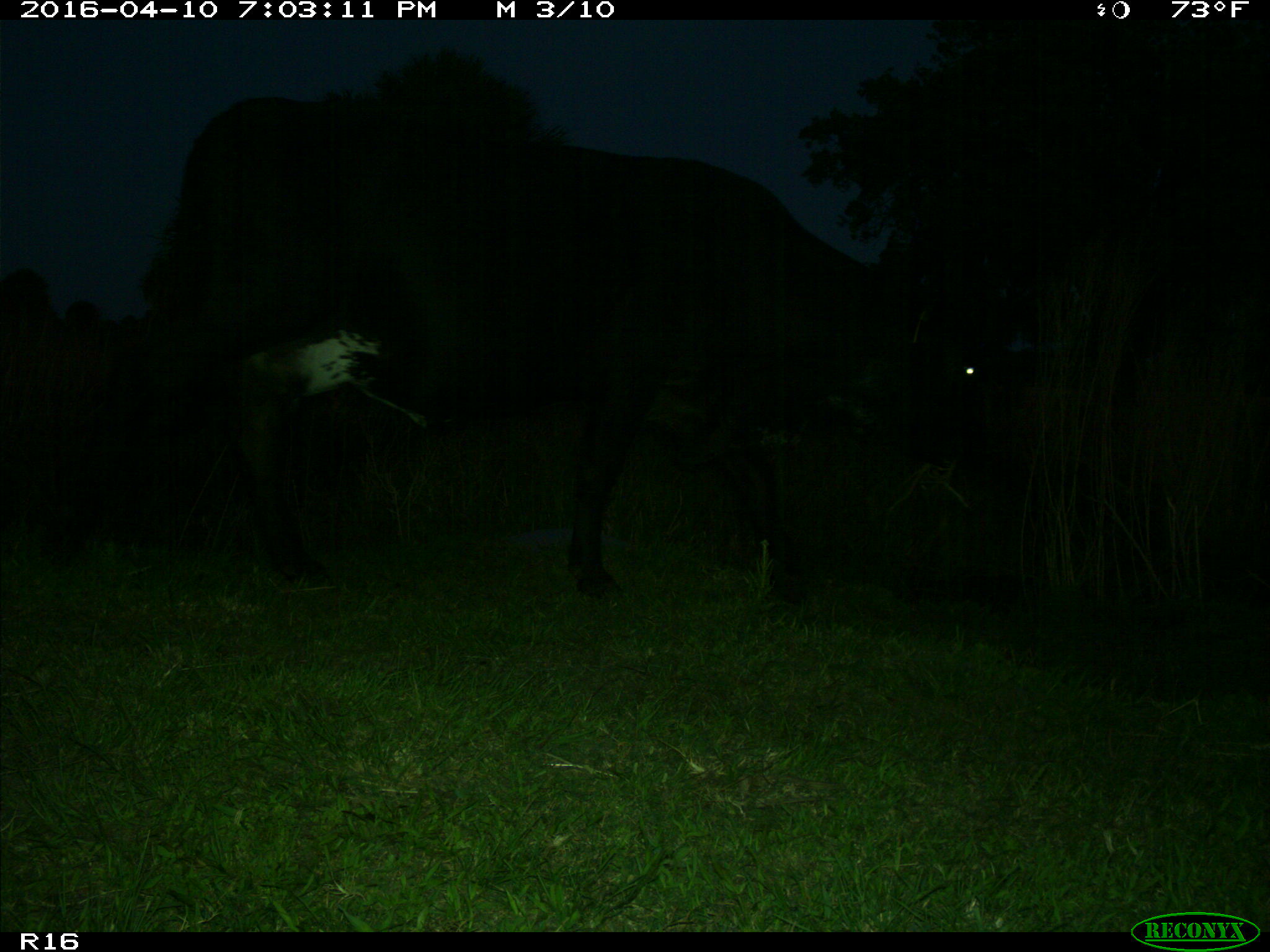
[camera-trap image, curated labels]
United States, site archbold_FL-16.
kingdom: Animalia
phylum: Chordata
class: Mammalia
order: Artiodactyla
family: Bovidae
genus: Bos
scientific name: Bos taurus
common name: domestic cow